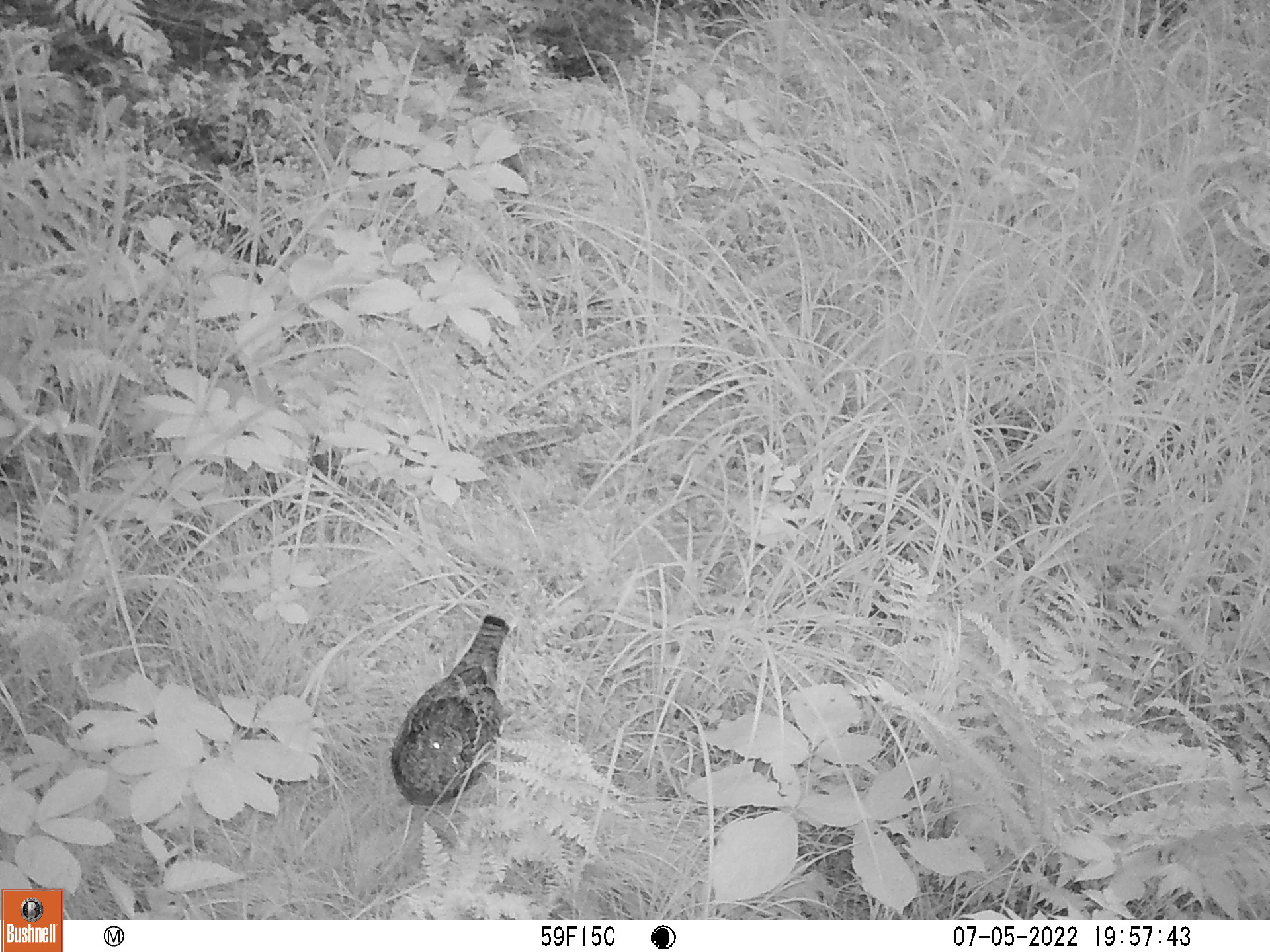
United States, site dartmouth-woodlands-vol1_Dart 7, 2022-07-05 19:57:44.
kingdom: Animalia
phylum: Chordata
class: Aves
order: Galliformes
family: Phasianidae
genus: Bonasa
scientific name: Bonasa umbellus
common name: ruffed grouse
Ruffed grouse (Bonasa umbellus).